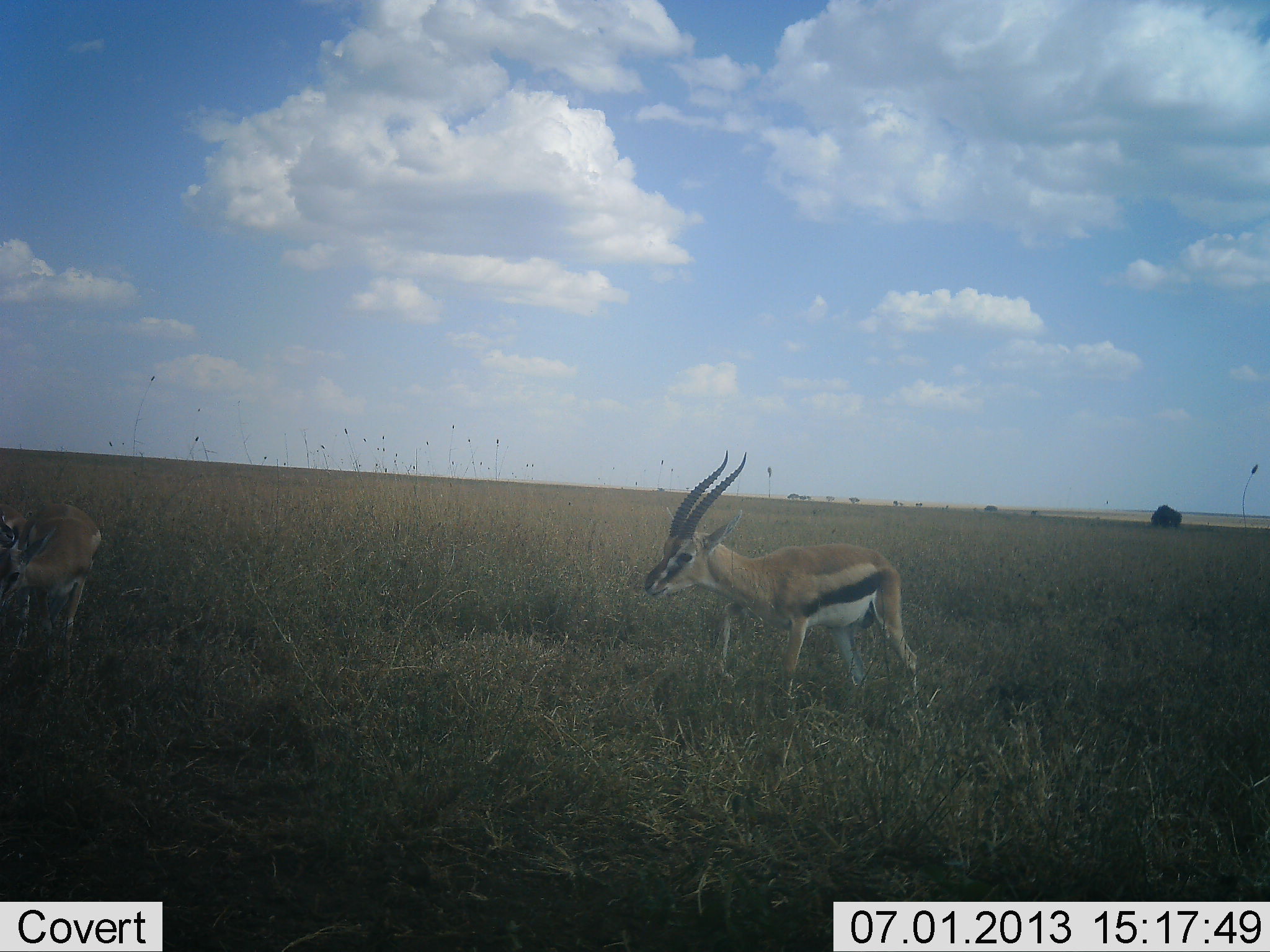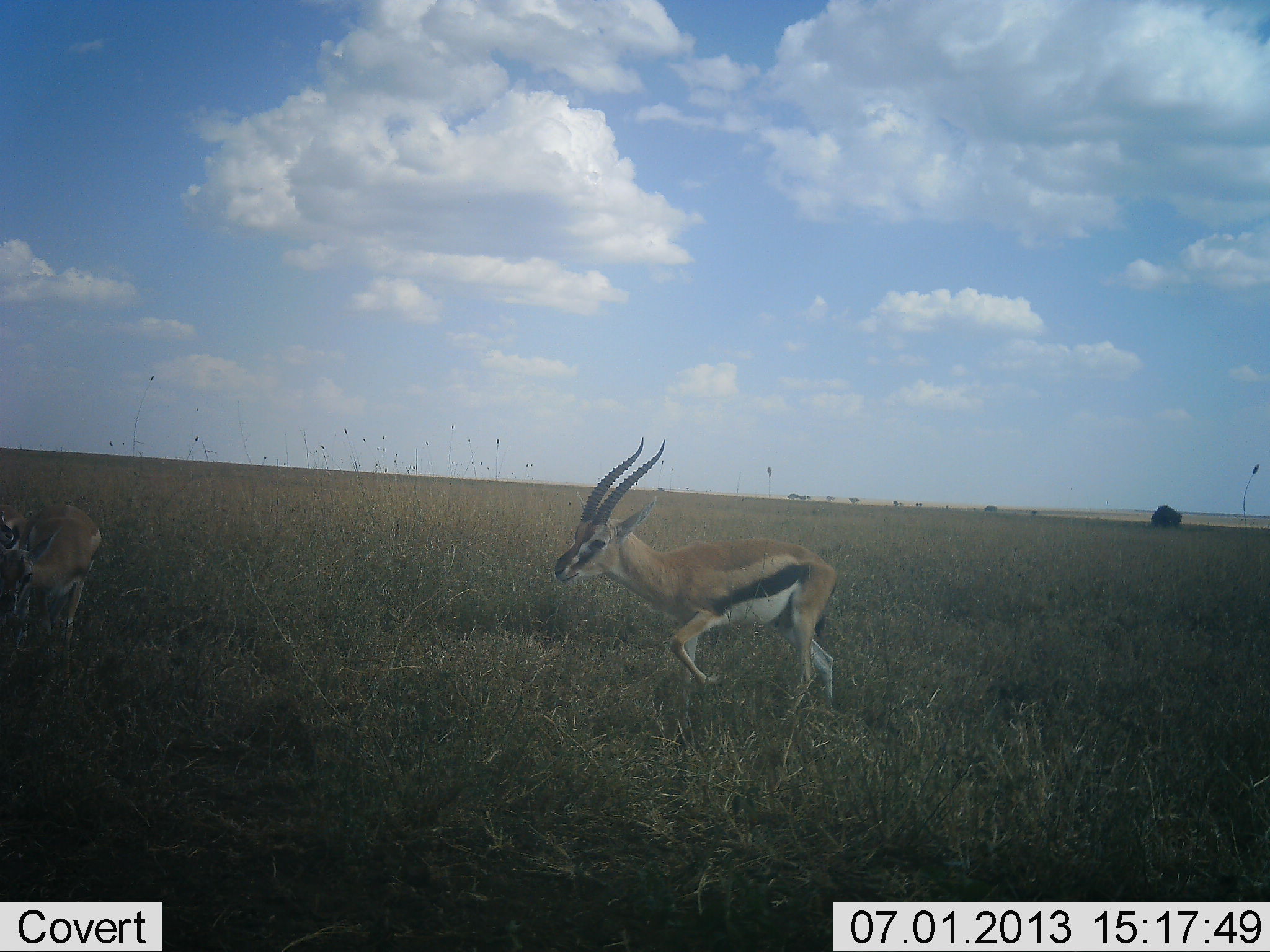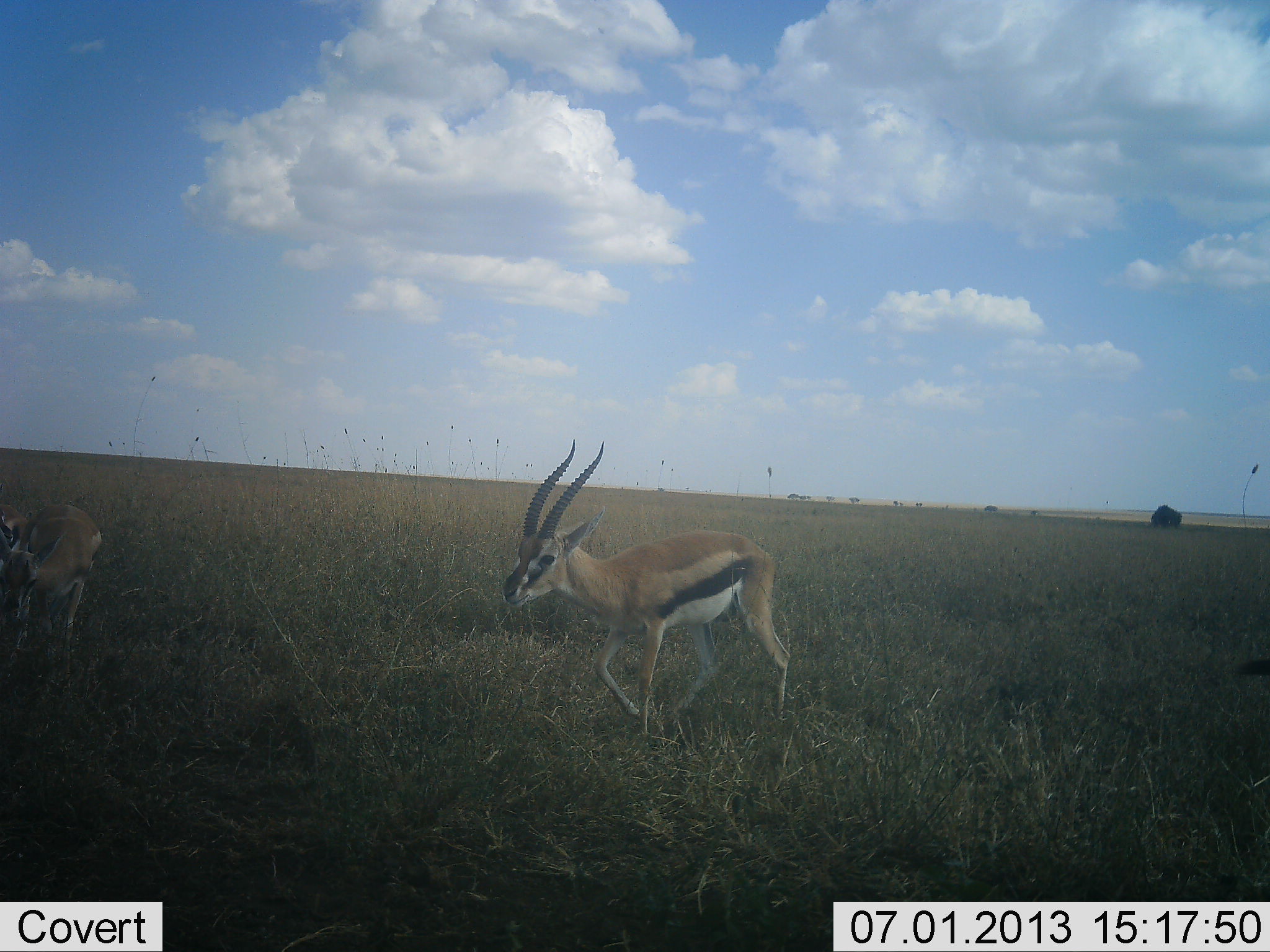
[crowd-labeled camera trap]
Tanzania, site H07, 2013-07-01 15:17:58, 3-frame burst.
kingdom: Animalia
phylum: Chordata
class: Mammalia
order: Artiodactyla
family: Bovidae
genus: Eudorcas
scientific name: Eudorcas thomsonii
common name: thomson's gazelle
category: gazellethomsons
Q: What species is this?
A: Gazellethomsons (thomson's gazelle) (Eudorcas thomsonii).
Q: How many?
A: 2.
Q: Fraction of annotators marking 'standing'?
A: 80%.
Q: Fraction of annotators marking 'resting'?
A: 0%.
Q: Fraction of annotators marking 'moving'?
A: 100%.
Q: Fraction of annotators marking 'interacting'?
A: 0%.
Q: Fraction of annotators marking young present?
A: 0%.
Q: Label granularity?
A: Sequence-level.